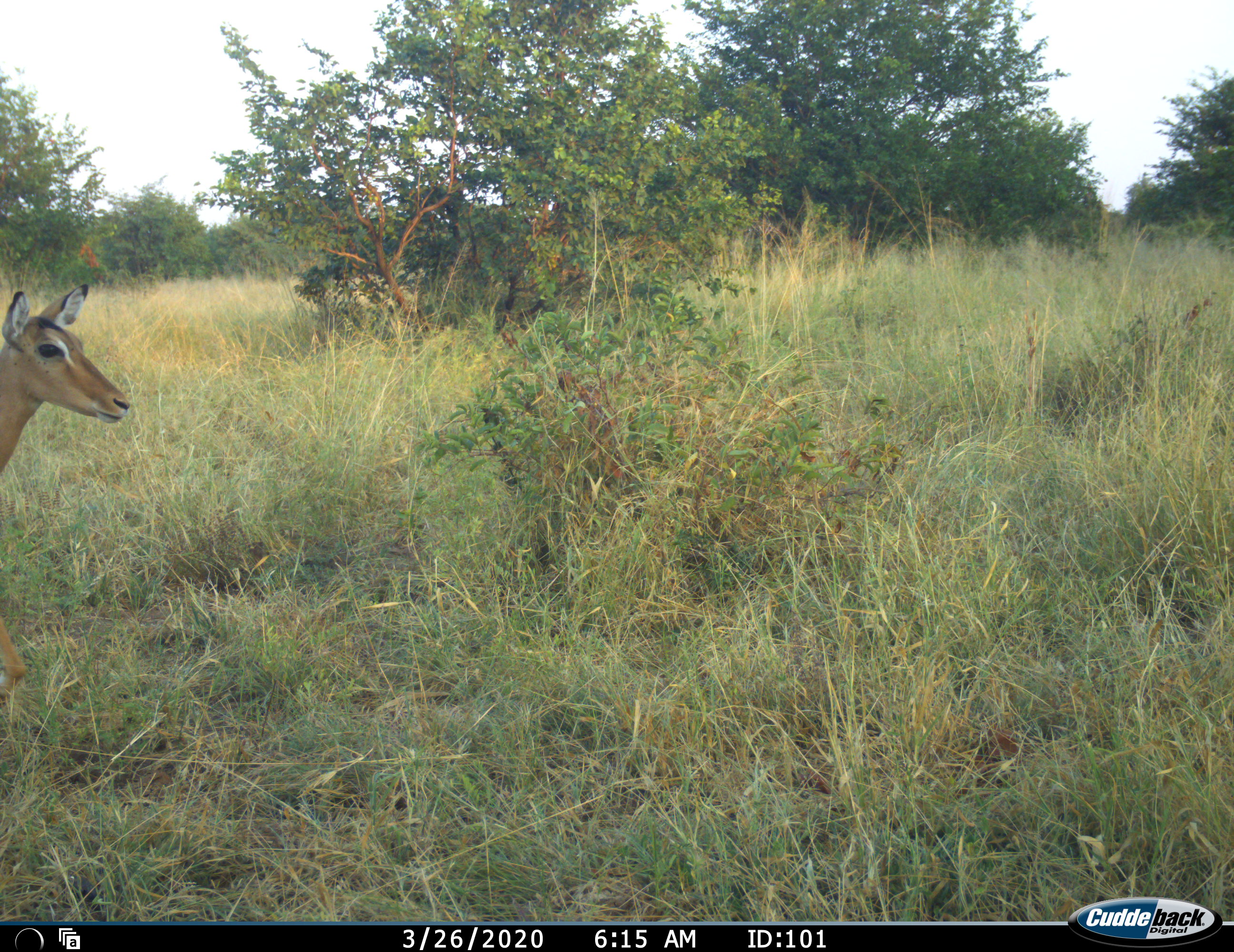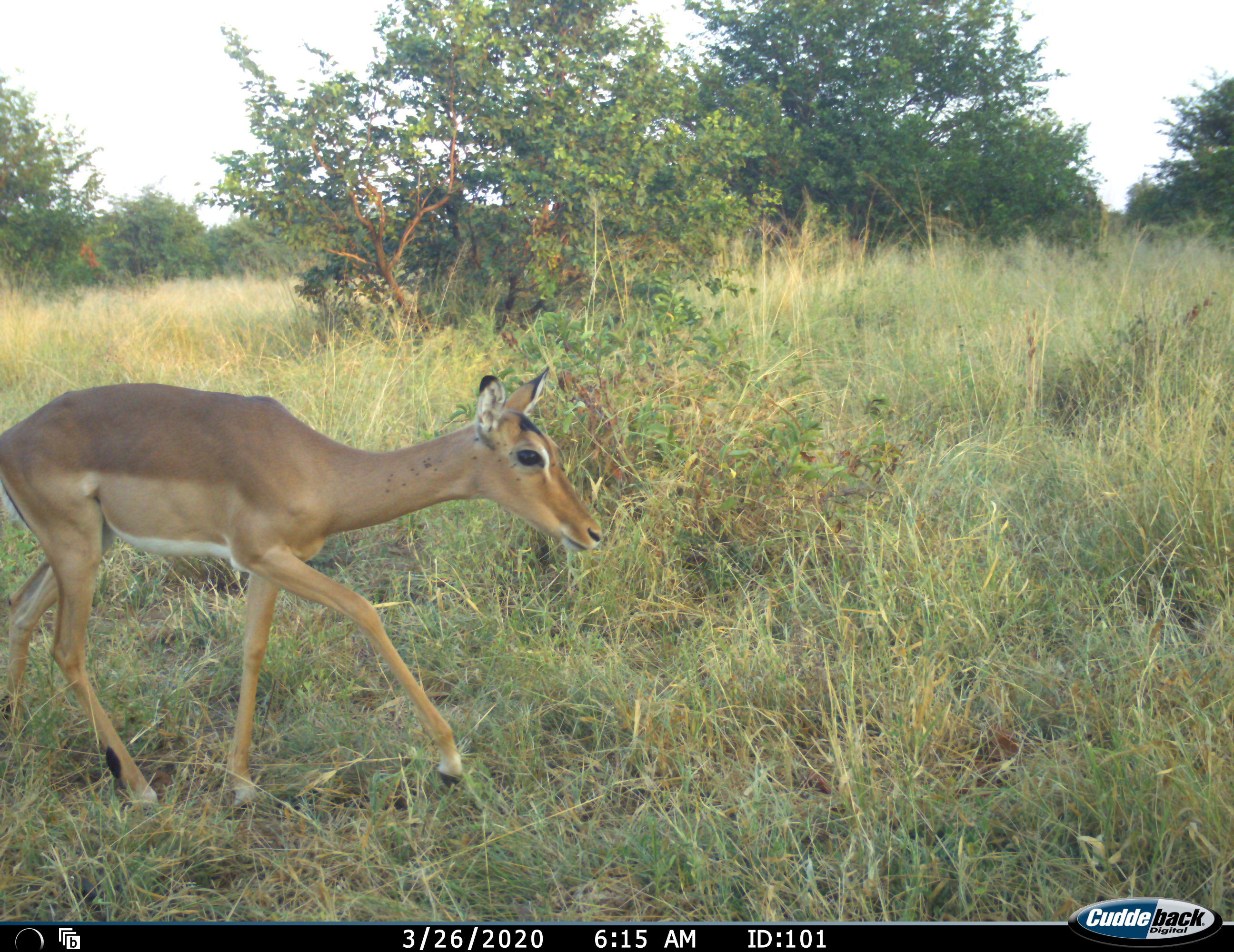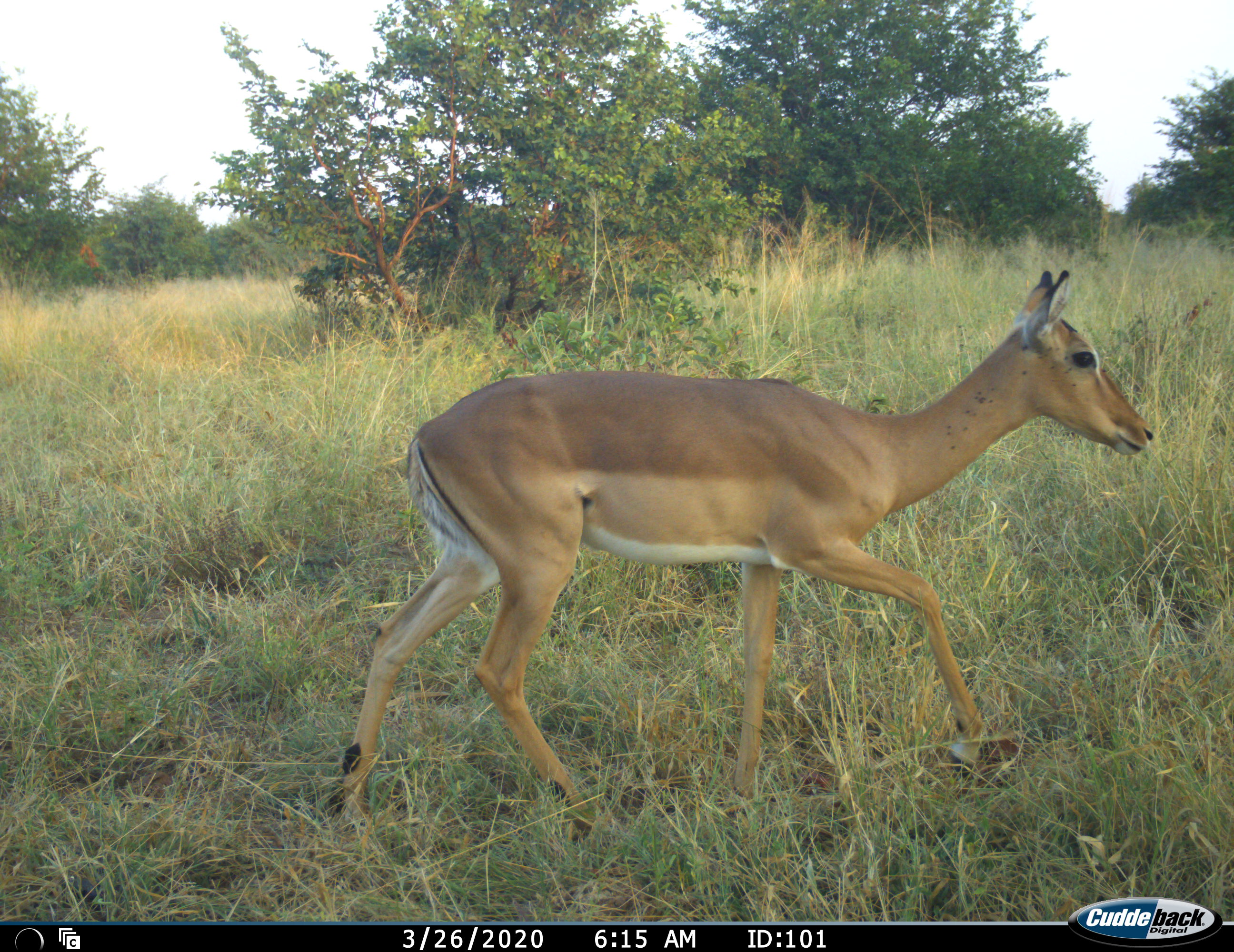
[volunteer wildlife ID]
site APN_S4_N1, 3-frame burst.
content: unidentified animal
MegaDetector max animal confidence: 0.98